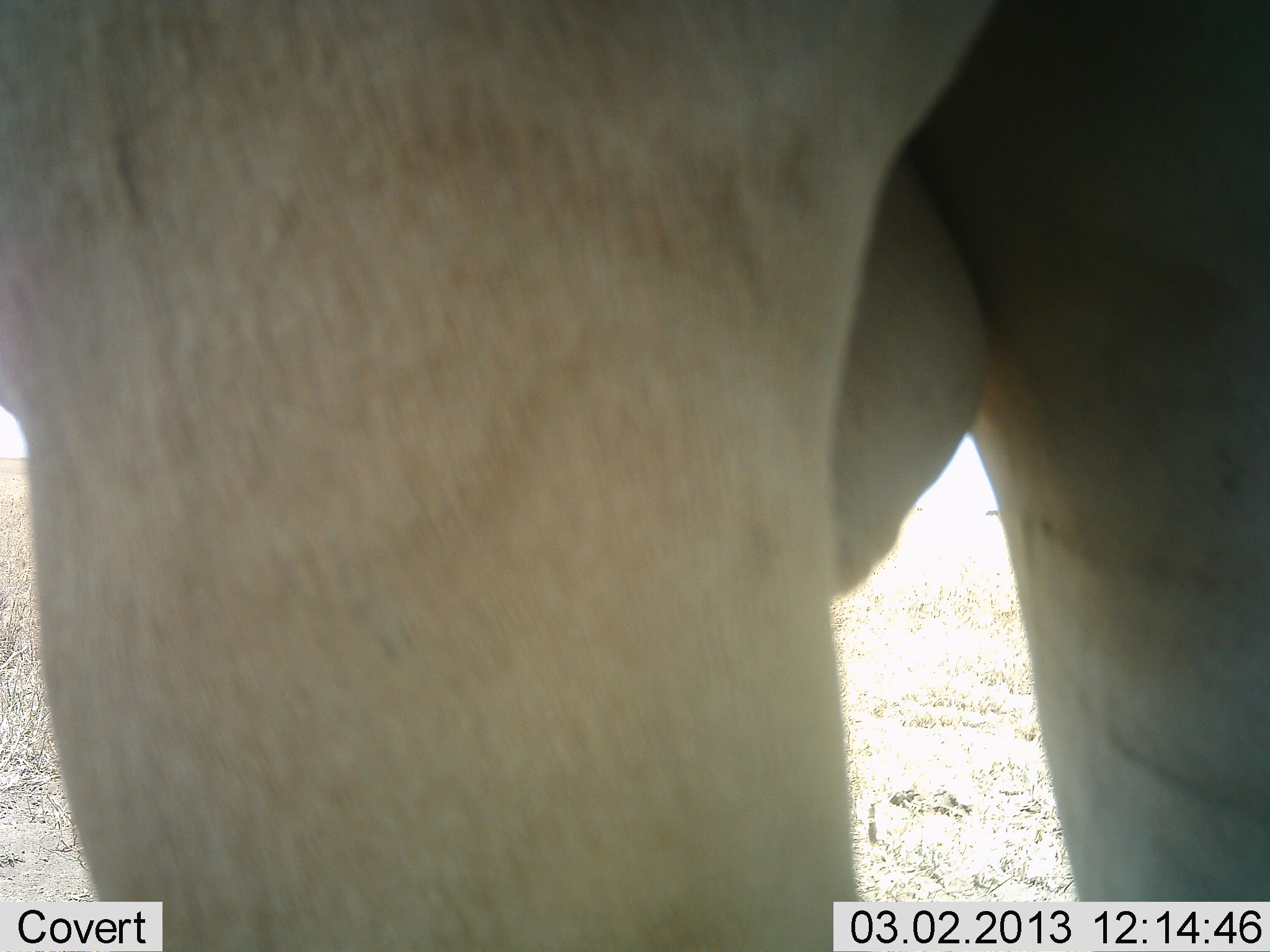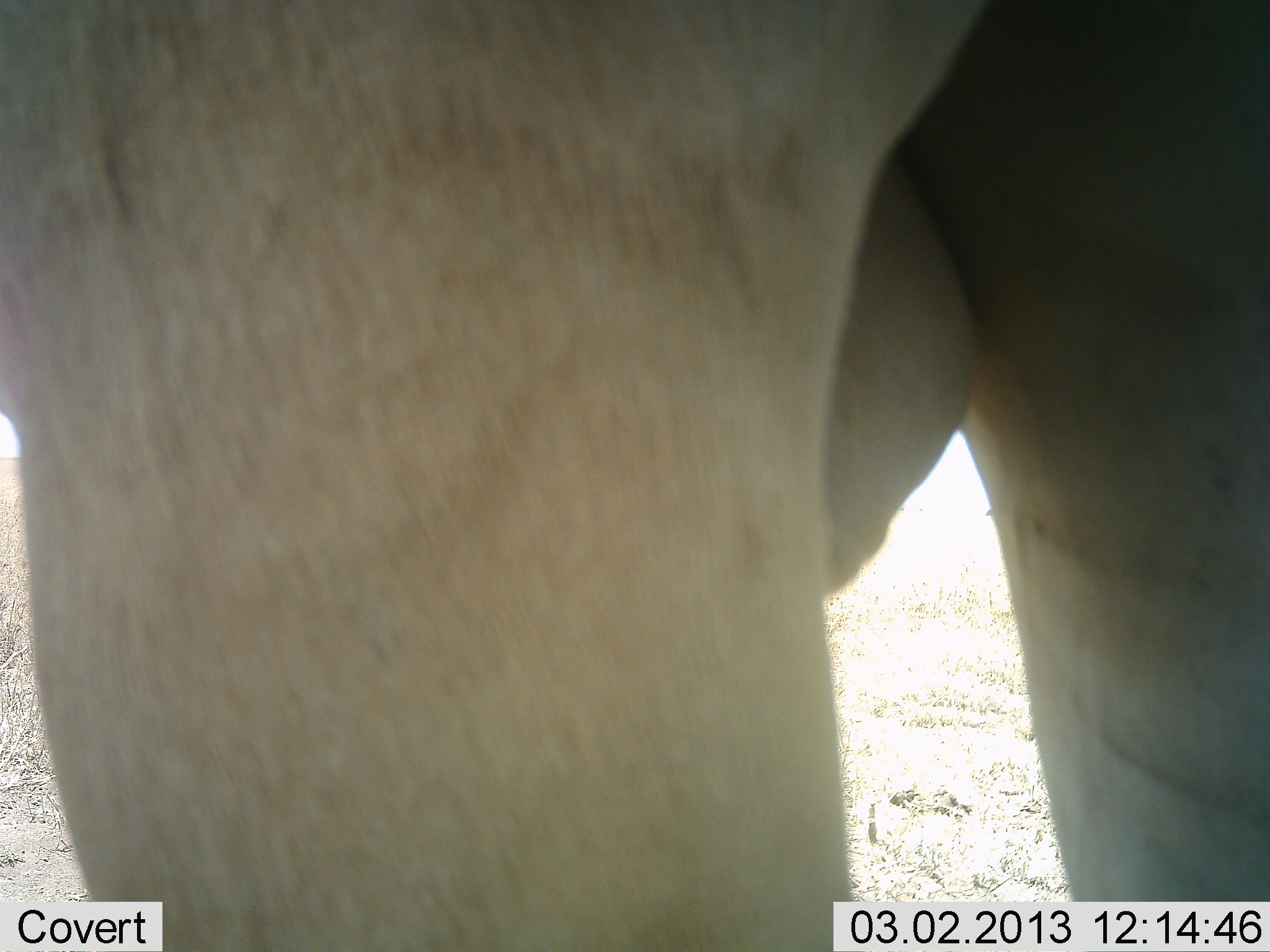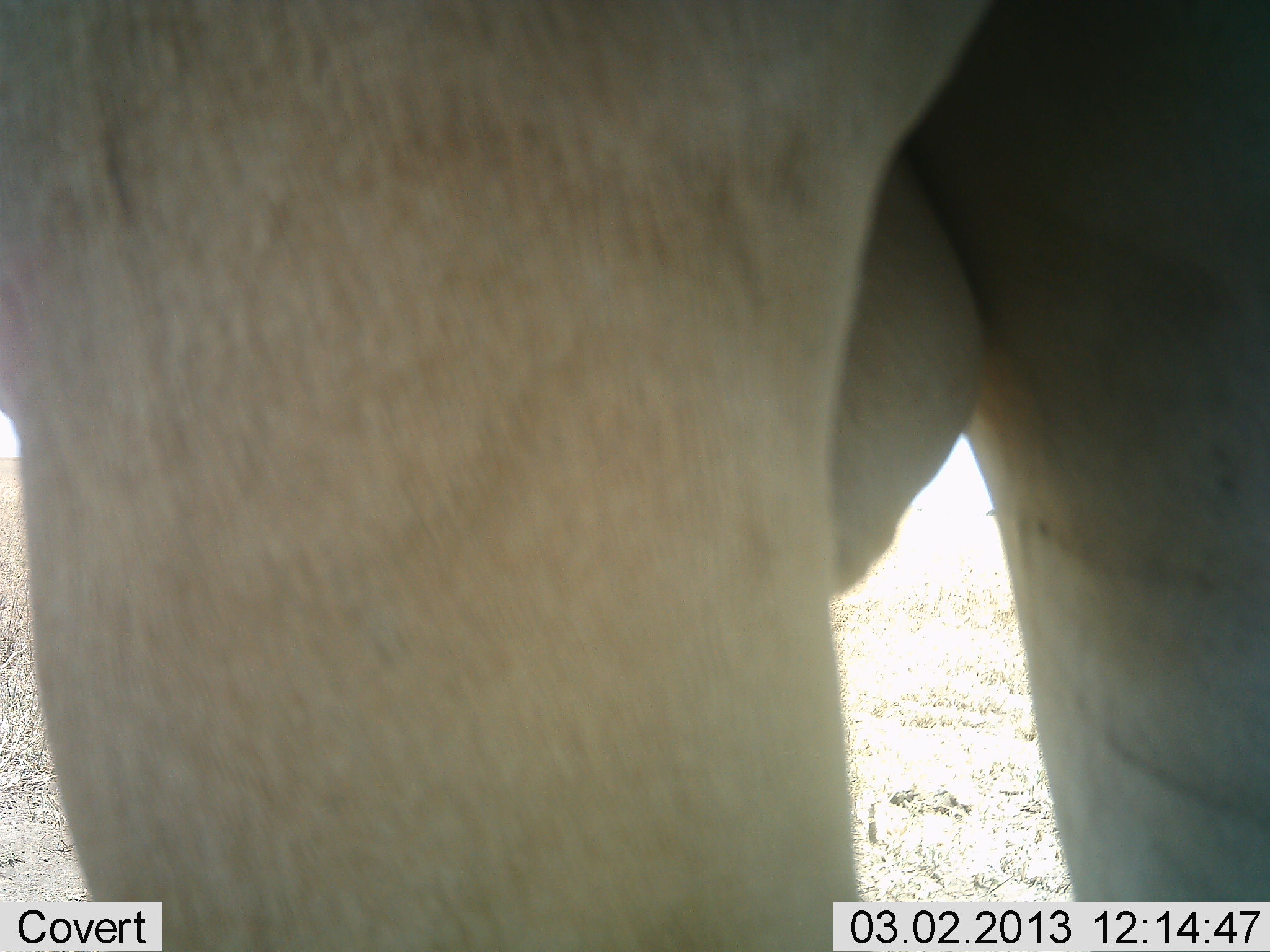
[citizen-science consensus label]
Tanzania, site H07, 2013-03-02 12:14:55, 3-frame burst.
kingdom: Animalia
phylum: Chordata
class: Mammalia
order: Artiodactyla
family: Bovidae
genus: Tragelaphus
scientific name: Tragelaphus oryx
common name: eland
Eland (Tragelaphus oryx), count 1. Behavior (volunteer vote fractions): standing 100%, resting 0%, moving 0%, interacting 0%. Young present (vote fraction): 0%. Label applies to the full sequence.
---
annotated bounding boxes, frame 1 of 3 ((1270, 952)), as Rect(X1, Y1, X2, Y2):
animal: Rect(0, 2, 1269, 952)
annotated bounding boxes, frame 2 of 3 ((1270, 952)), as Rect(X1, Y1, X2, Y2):
animal: Rect(0, 0, 1270, 952)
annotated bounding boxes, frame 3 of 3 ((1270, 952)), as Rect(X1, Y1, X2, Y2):
animal: Rect(0, 0, 1270, 952)